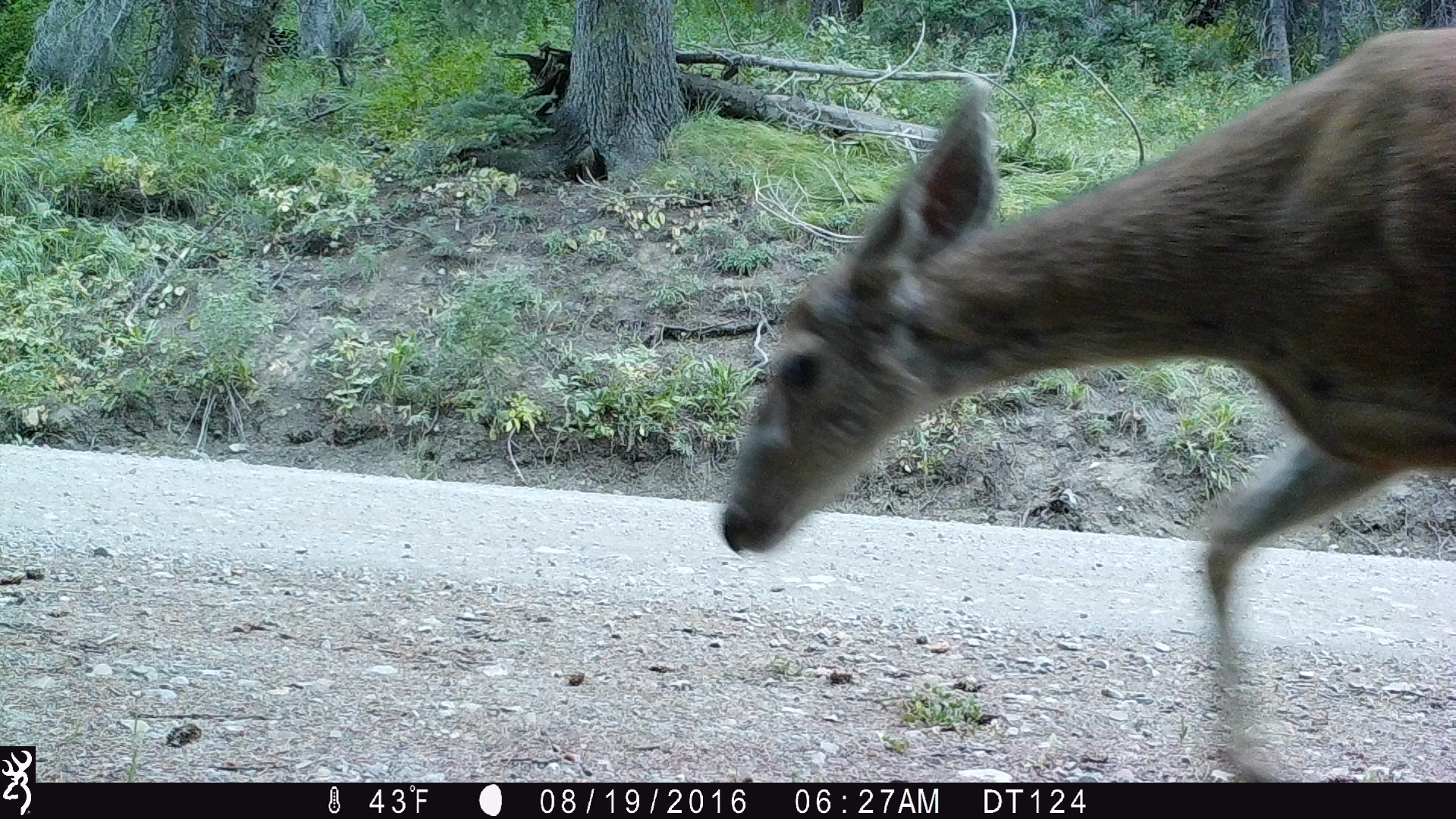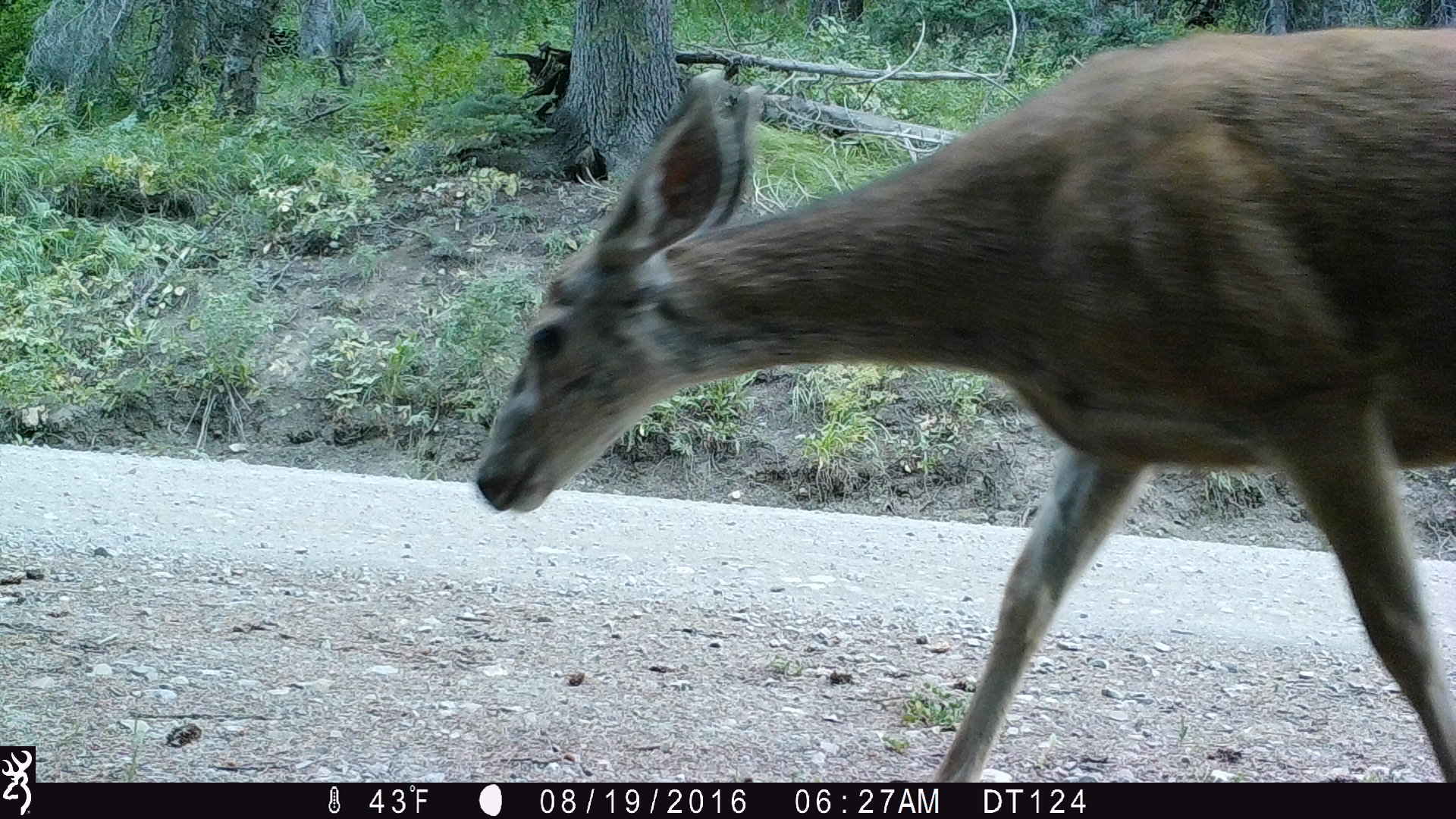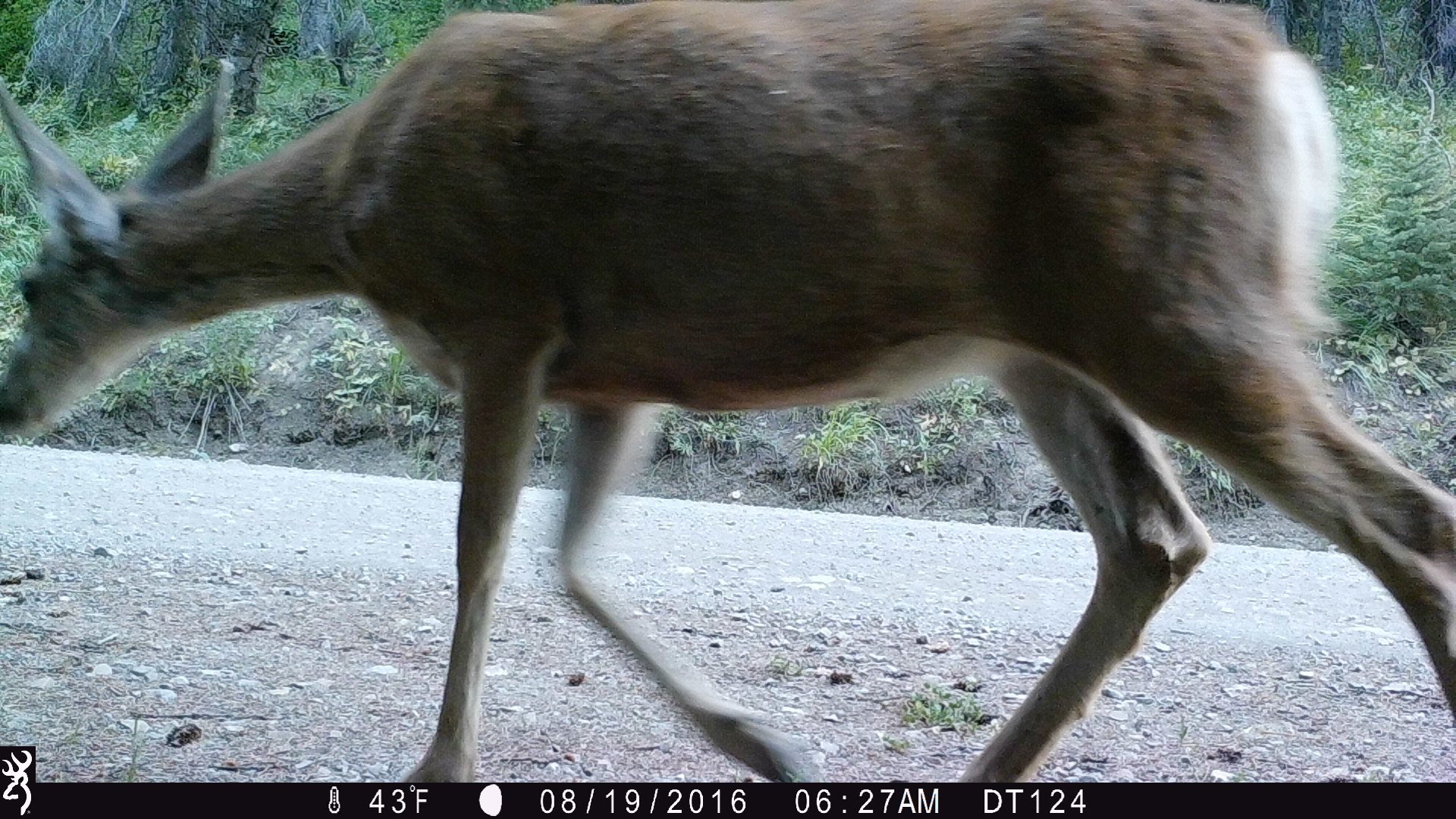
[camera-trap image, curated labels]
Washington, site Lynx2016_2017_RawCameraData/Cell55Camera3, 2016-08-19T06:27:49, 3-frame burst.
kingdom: Animalia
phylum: Chordata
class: Mammalia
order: Artiodactyla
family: Cervidae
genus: Odocoileus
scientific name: Odocoileus hemionus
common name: mule deer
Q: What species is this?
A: Odocoileus hemionus (mule deer).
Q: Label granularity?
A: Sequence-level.